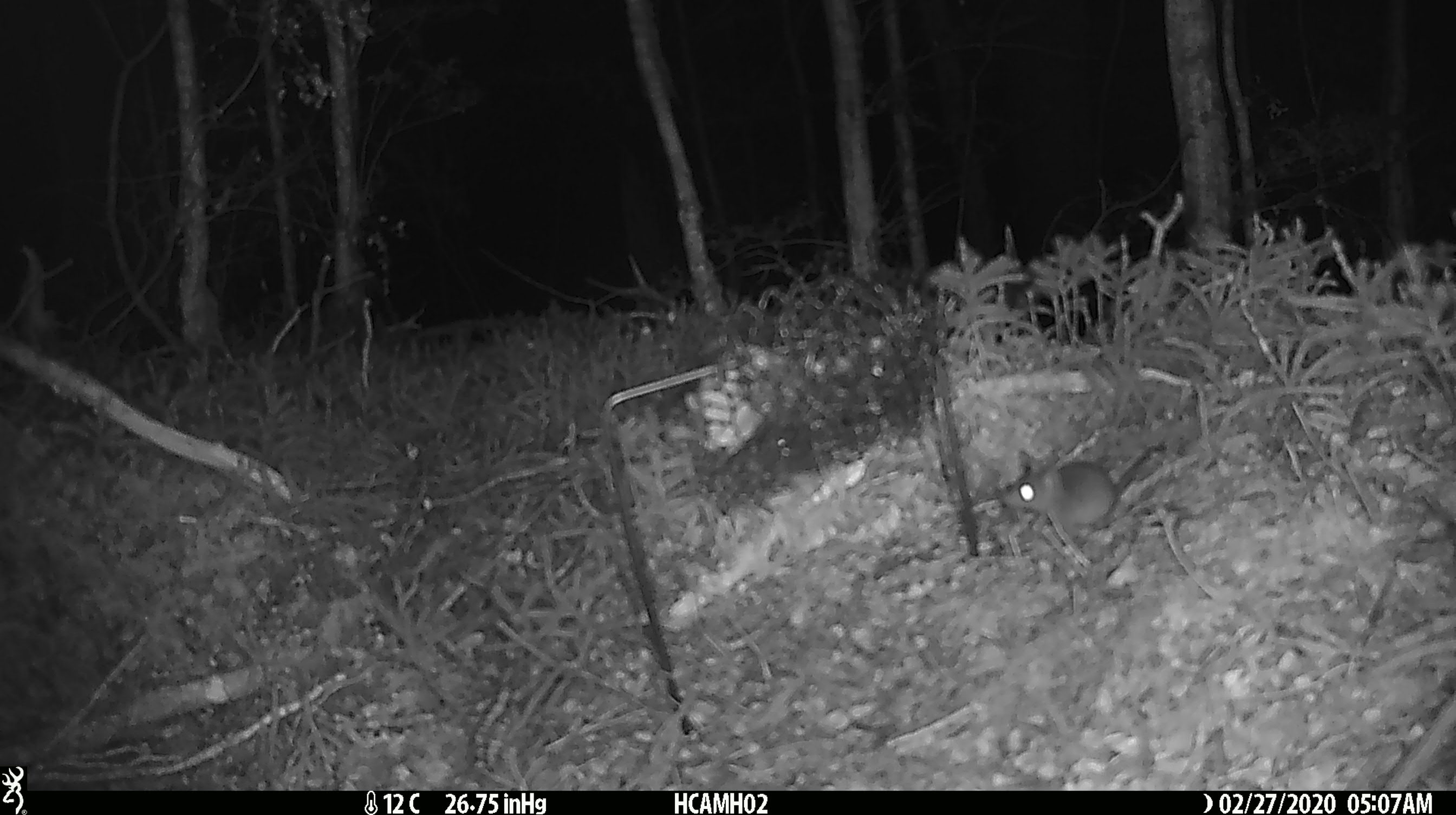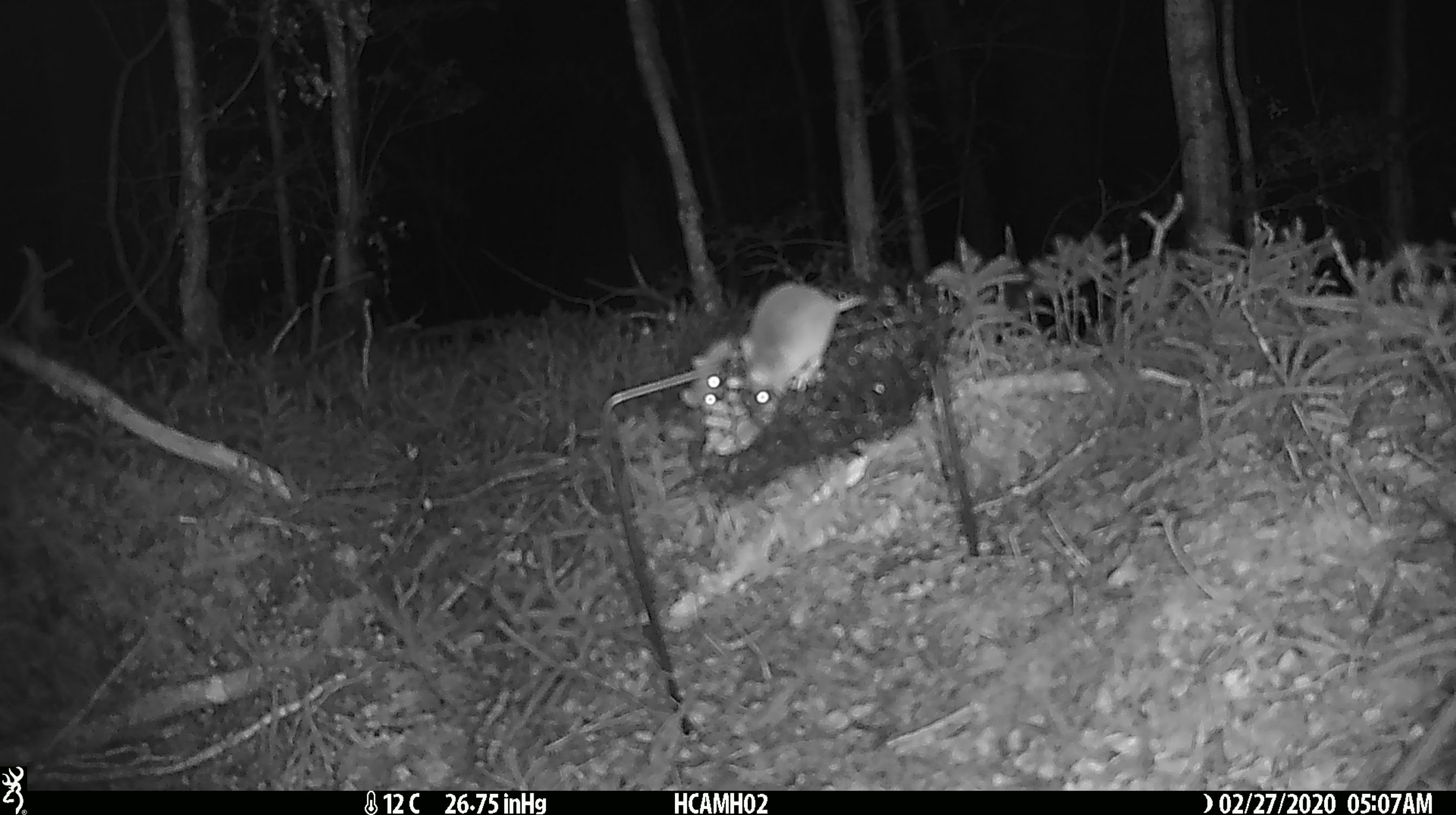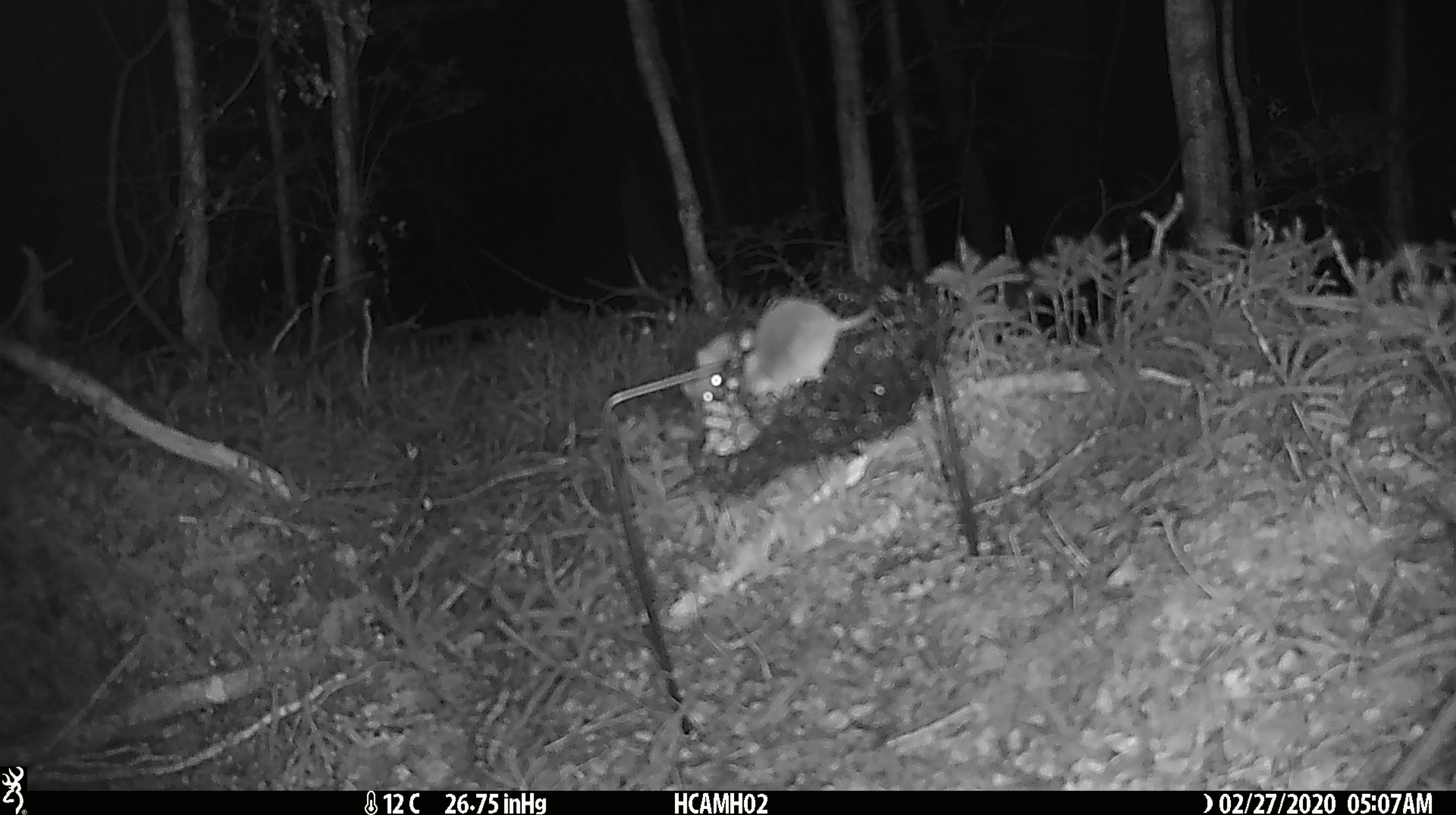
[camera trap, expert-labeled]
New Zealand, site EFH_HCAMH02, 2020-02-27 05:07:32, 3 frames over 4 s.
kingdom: Animalia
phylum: Chordata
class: Mammalia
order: Rodentia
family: Muridae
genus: Mus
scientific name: Mus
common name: mouse